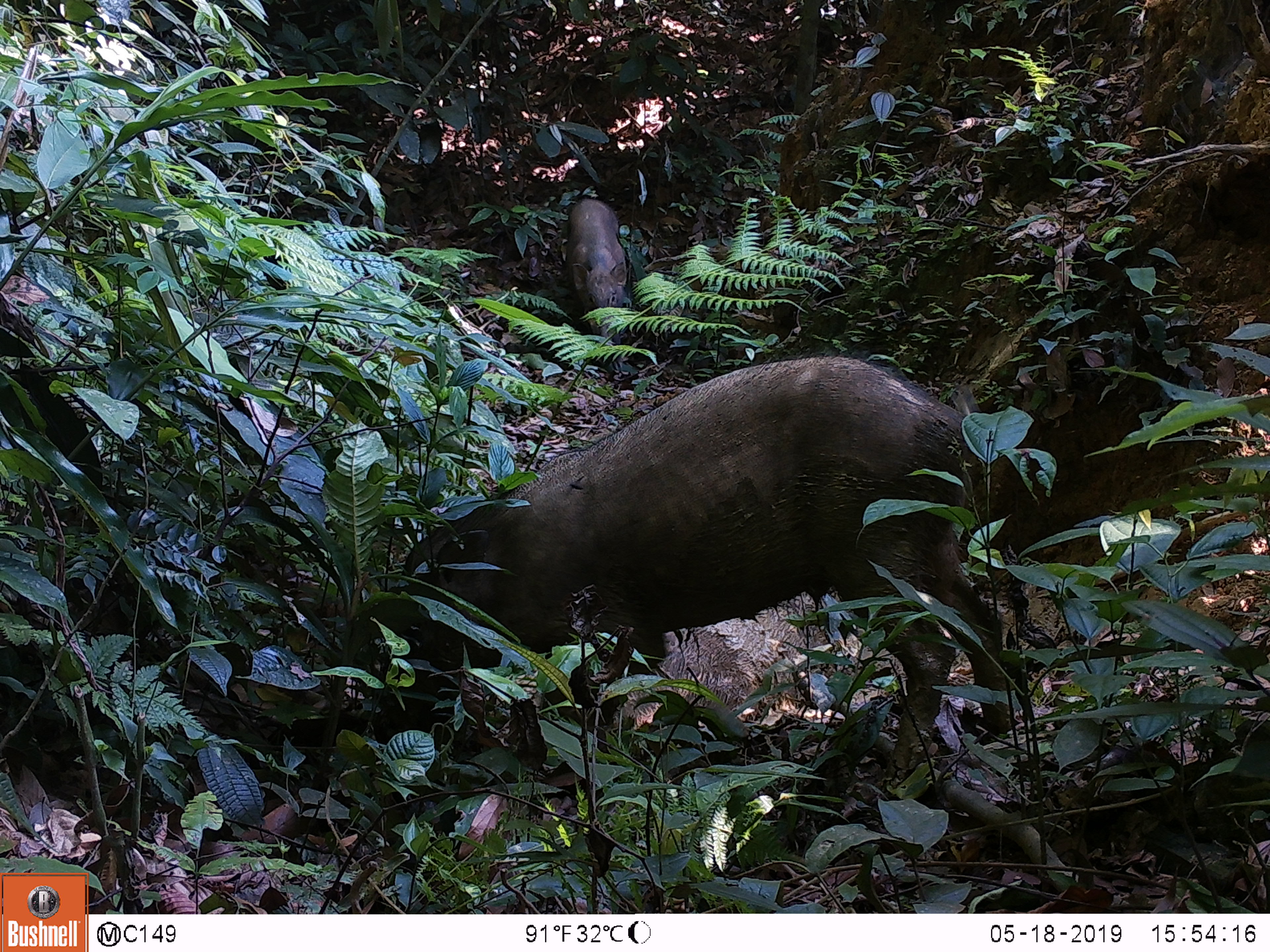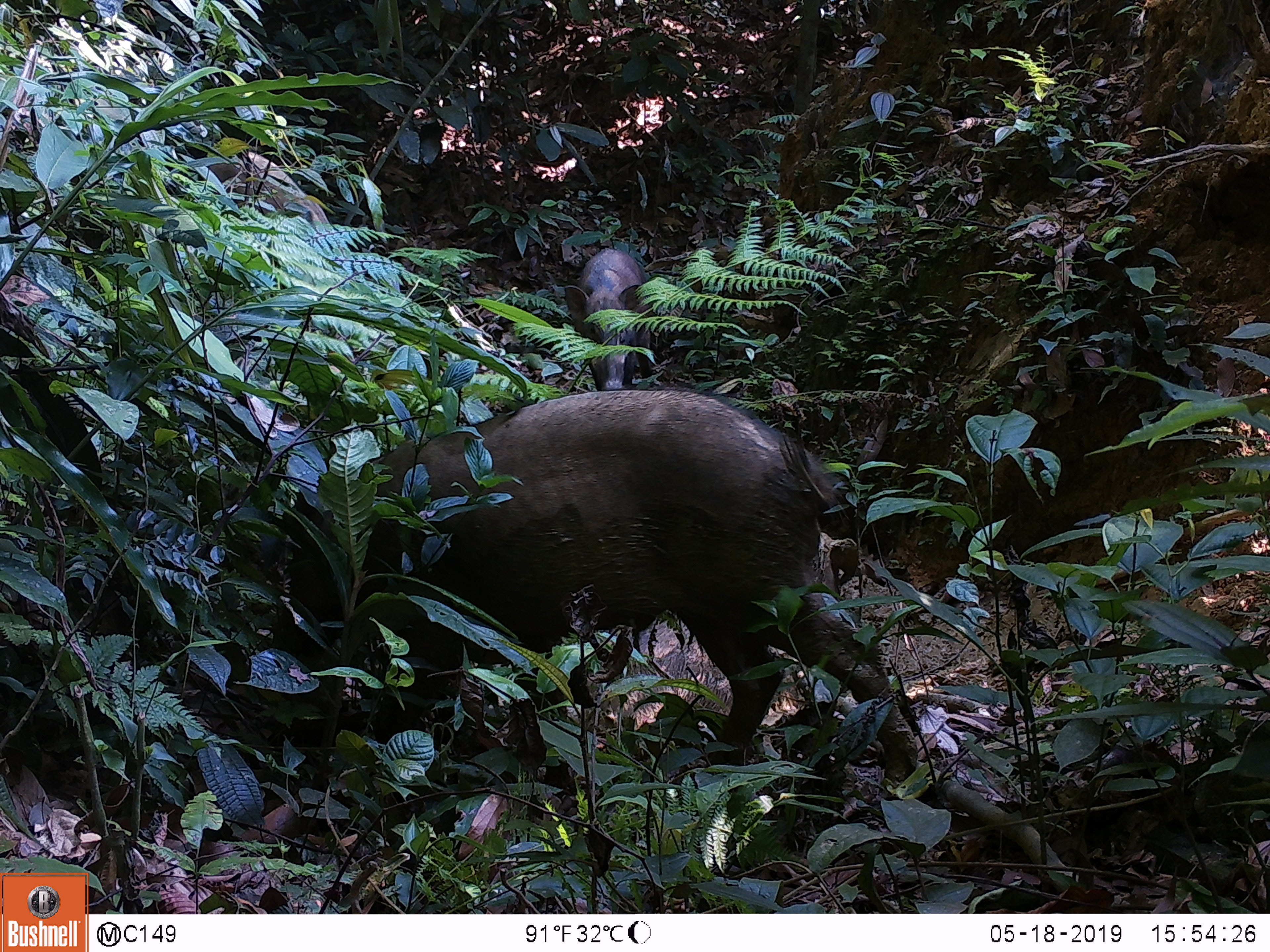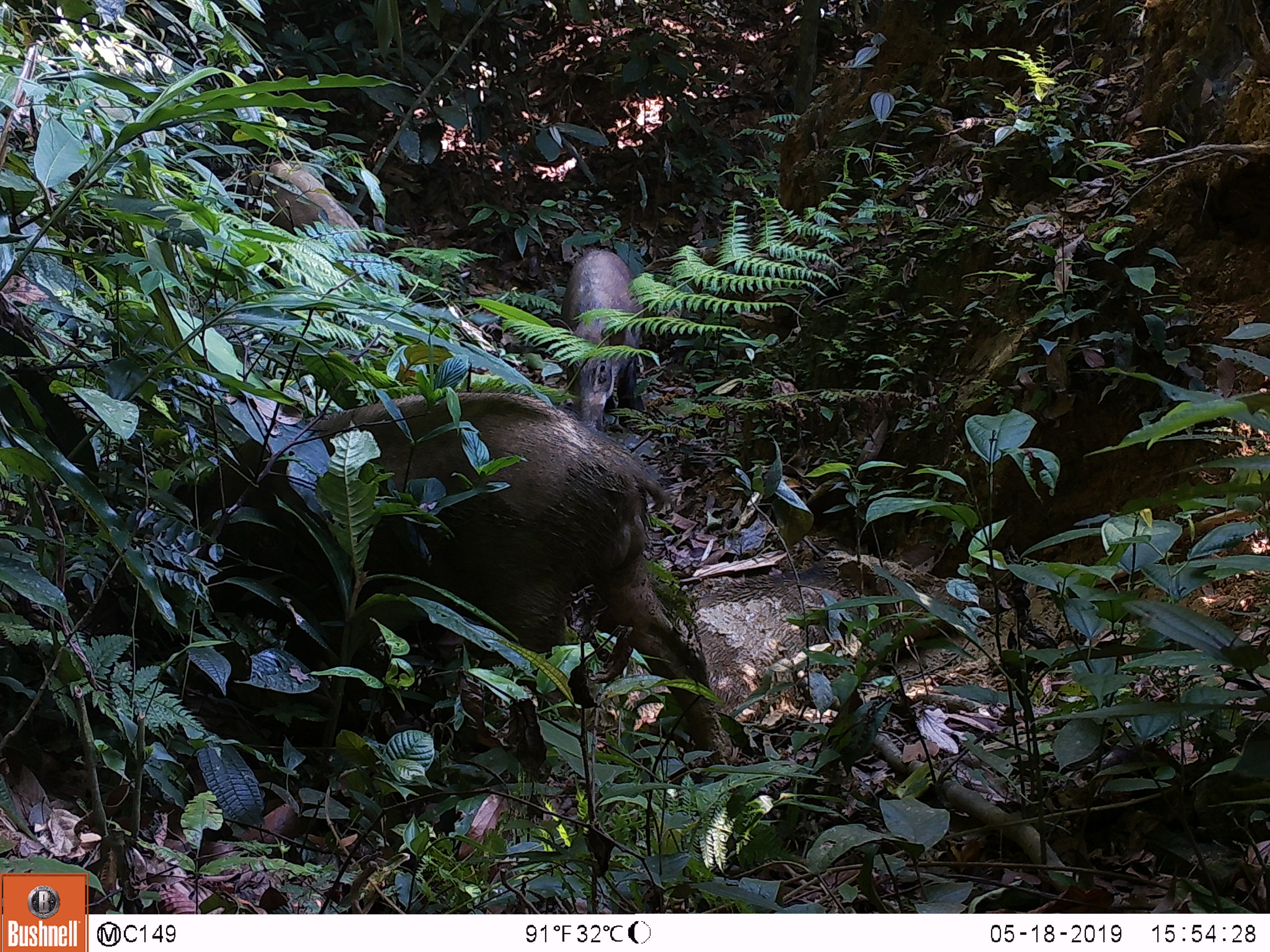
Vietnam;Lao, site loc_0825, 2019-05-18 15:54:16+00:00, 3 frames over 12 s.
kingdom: Animalia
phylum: Chordata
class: Mammalia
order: Artiodactyla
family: Suidae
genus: Sus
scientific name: Sus scrofa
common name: eurasian wild pig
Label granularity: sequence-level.